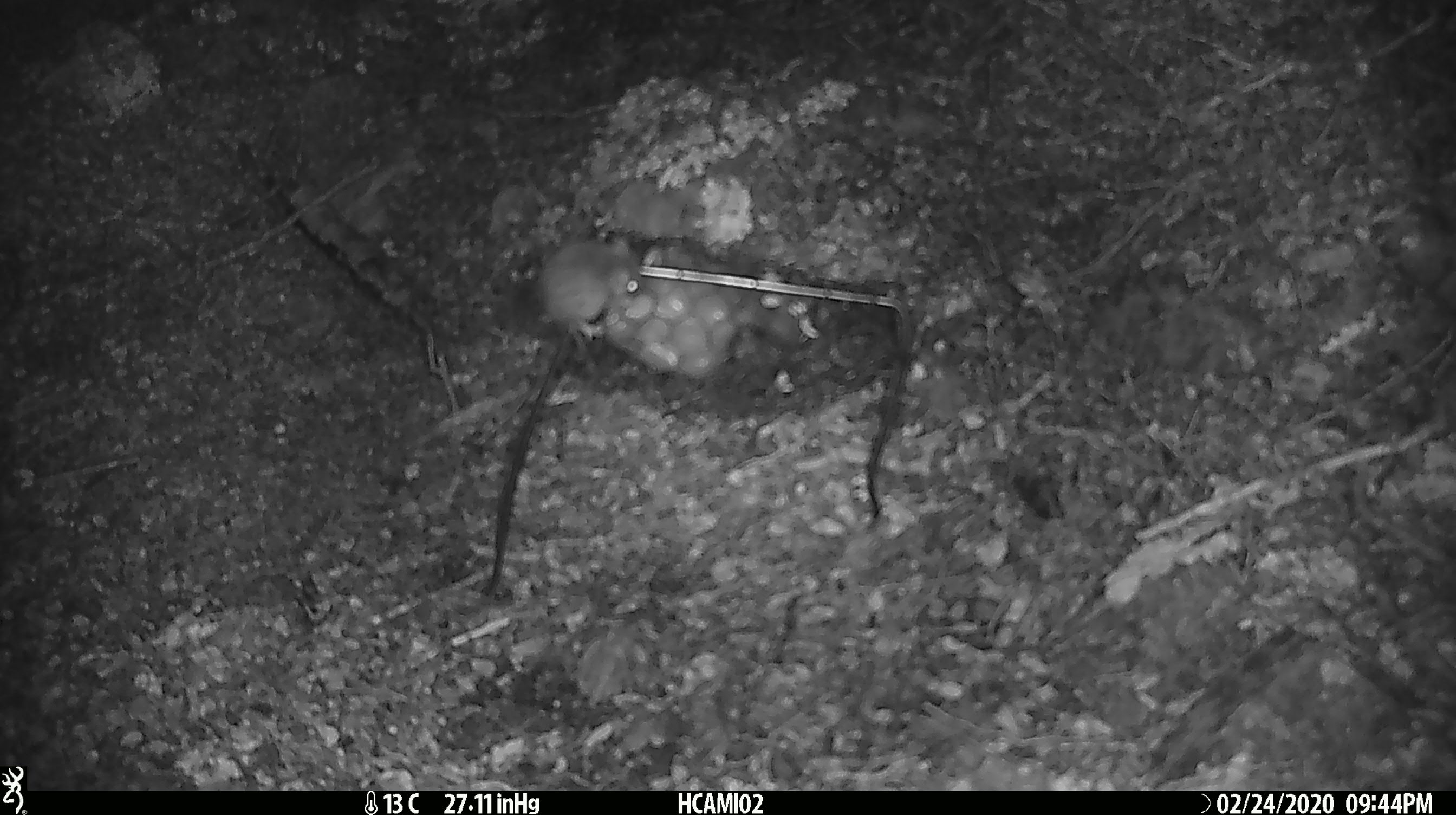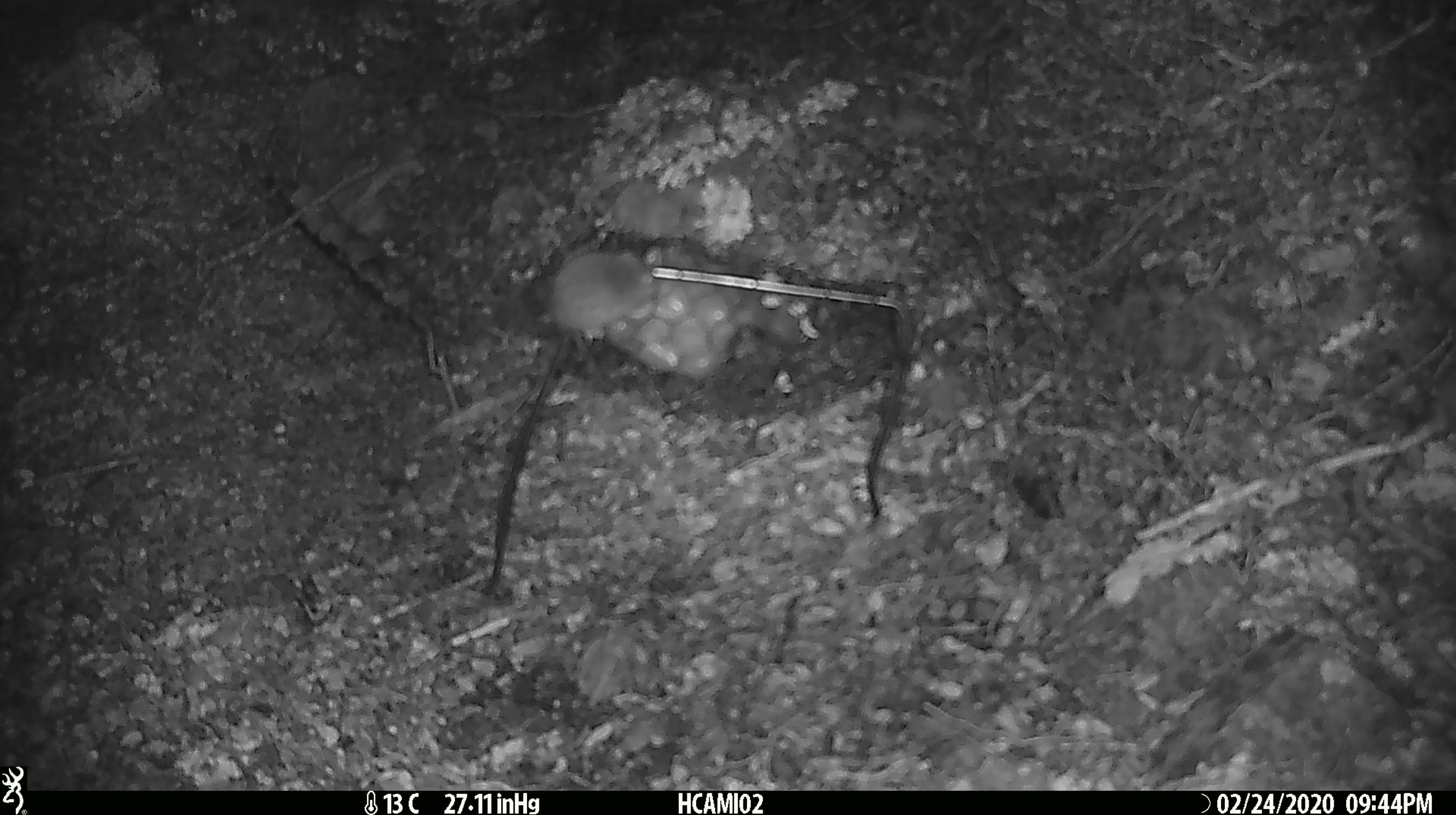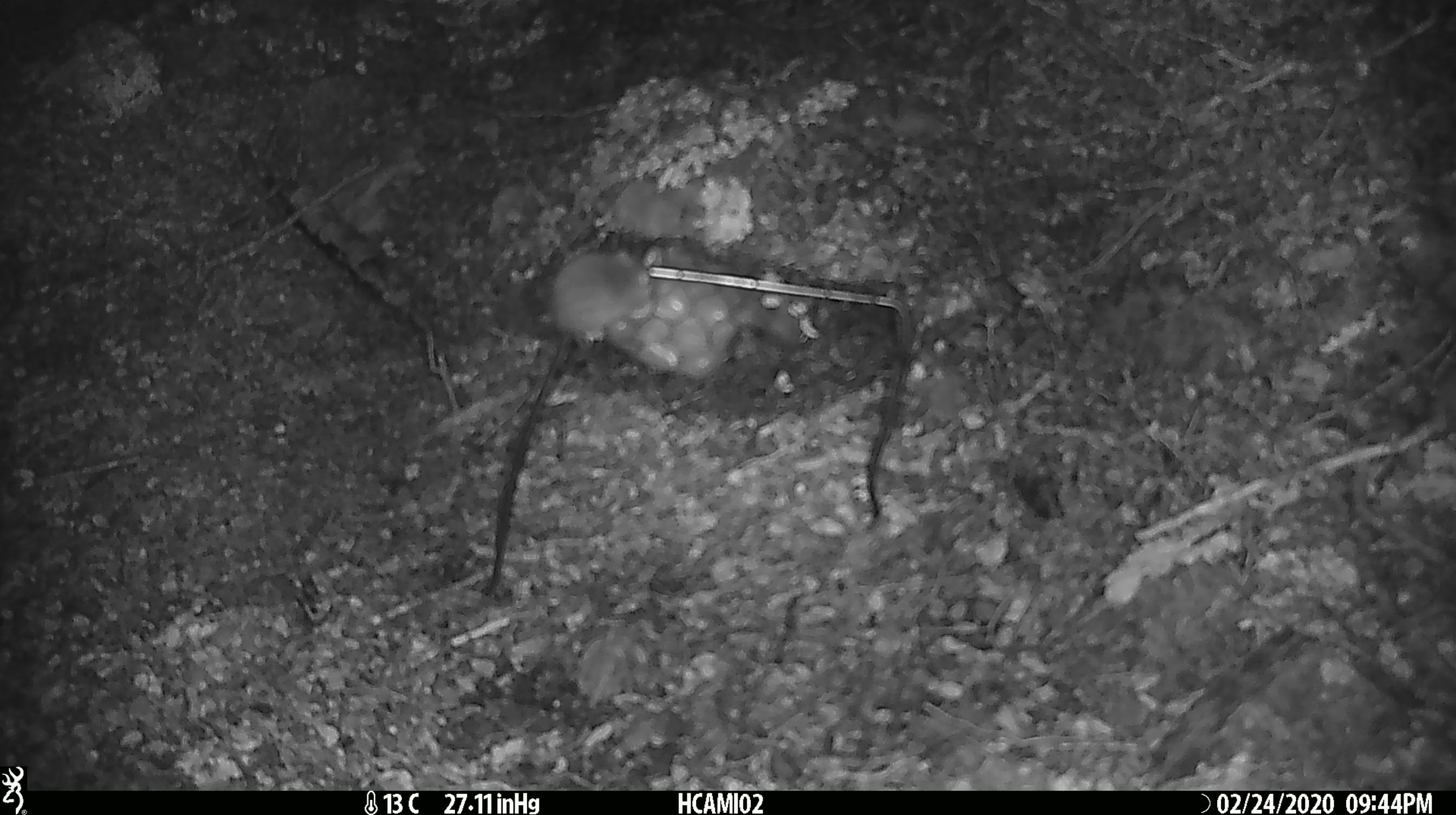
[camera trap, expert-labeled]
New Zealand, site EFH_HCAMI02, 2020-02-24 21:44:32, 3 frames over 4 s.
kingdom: Animalia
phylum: Chordata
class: Mammalia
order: Rodentia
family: Muridae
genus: Mus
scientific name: Mus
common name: mouse